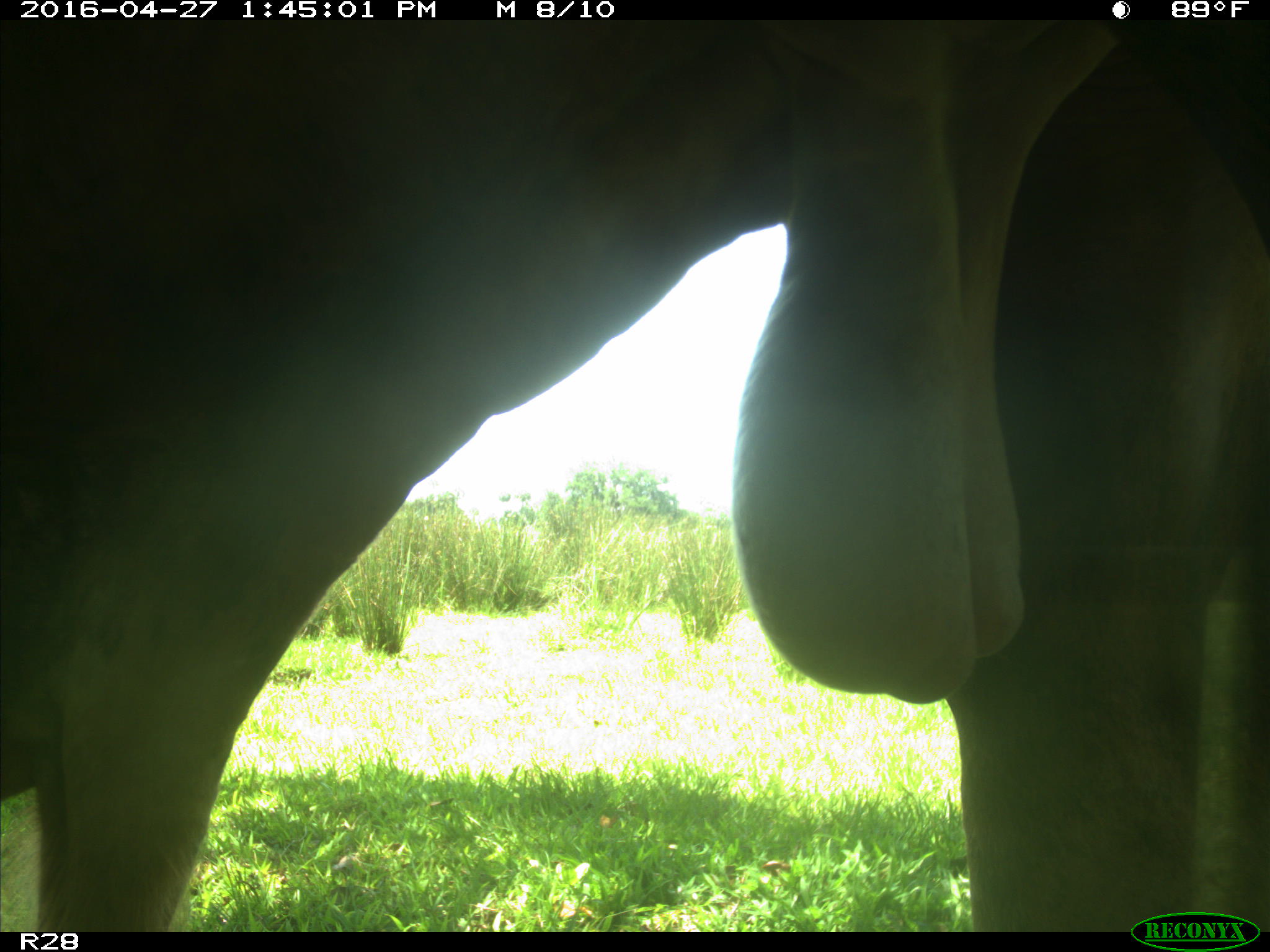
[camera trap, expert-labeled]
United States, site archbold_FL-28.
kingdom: Animalia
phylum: Chordata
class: Mammalia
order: Artiodactyla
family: Bovidae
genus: Bos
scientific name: Bos taurus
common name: domestic cow